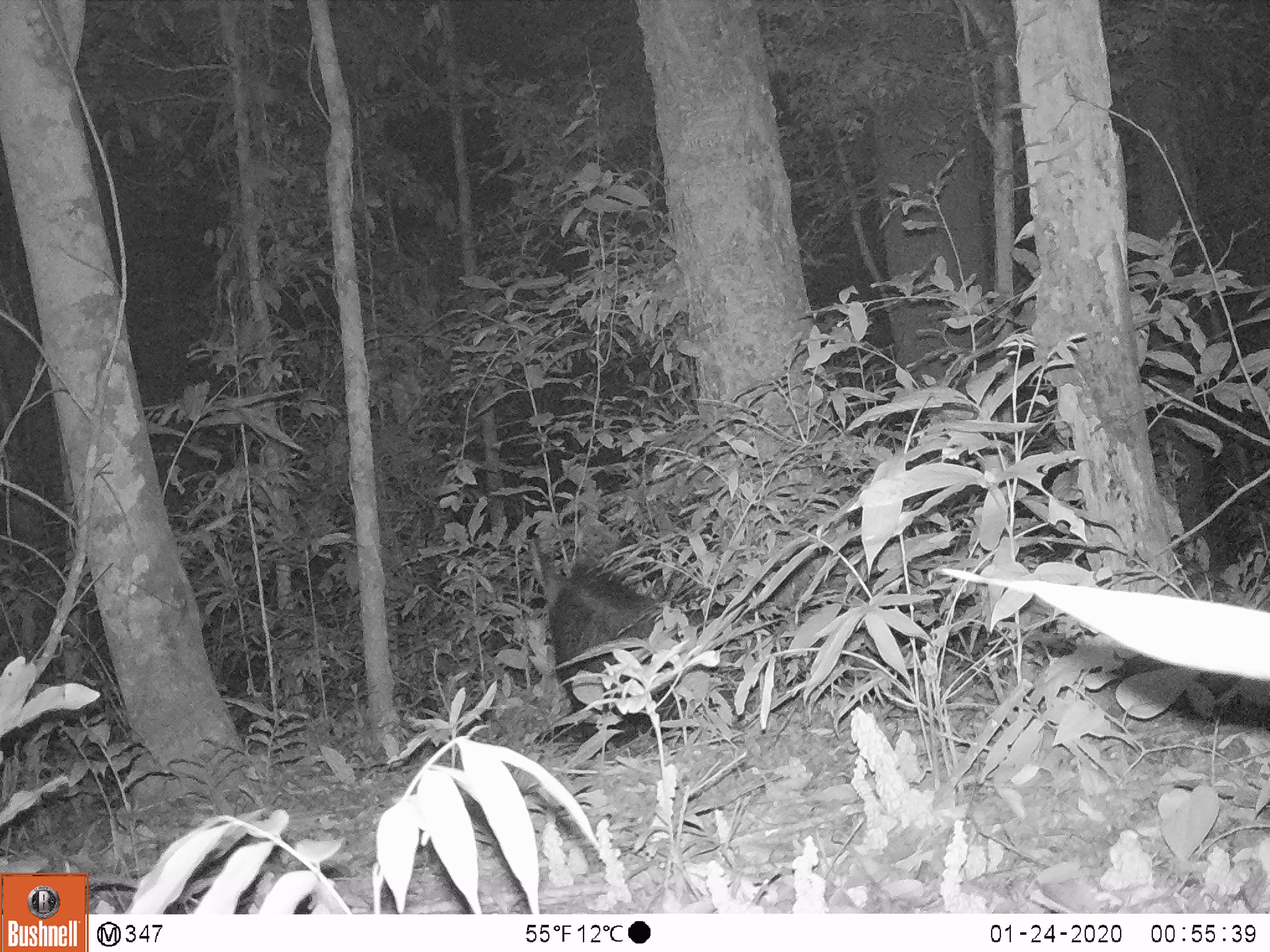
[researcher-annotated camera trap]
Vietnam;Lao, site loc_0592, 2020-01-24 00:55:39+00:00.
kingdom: Animalia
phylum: Chordata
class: Mammalia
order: Artiodactyla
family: Bovidae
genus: Capricornis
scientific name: Capricornis sumatraensis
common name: chinese serow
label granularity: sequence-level